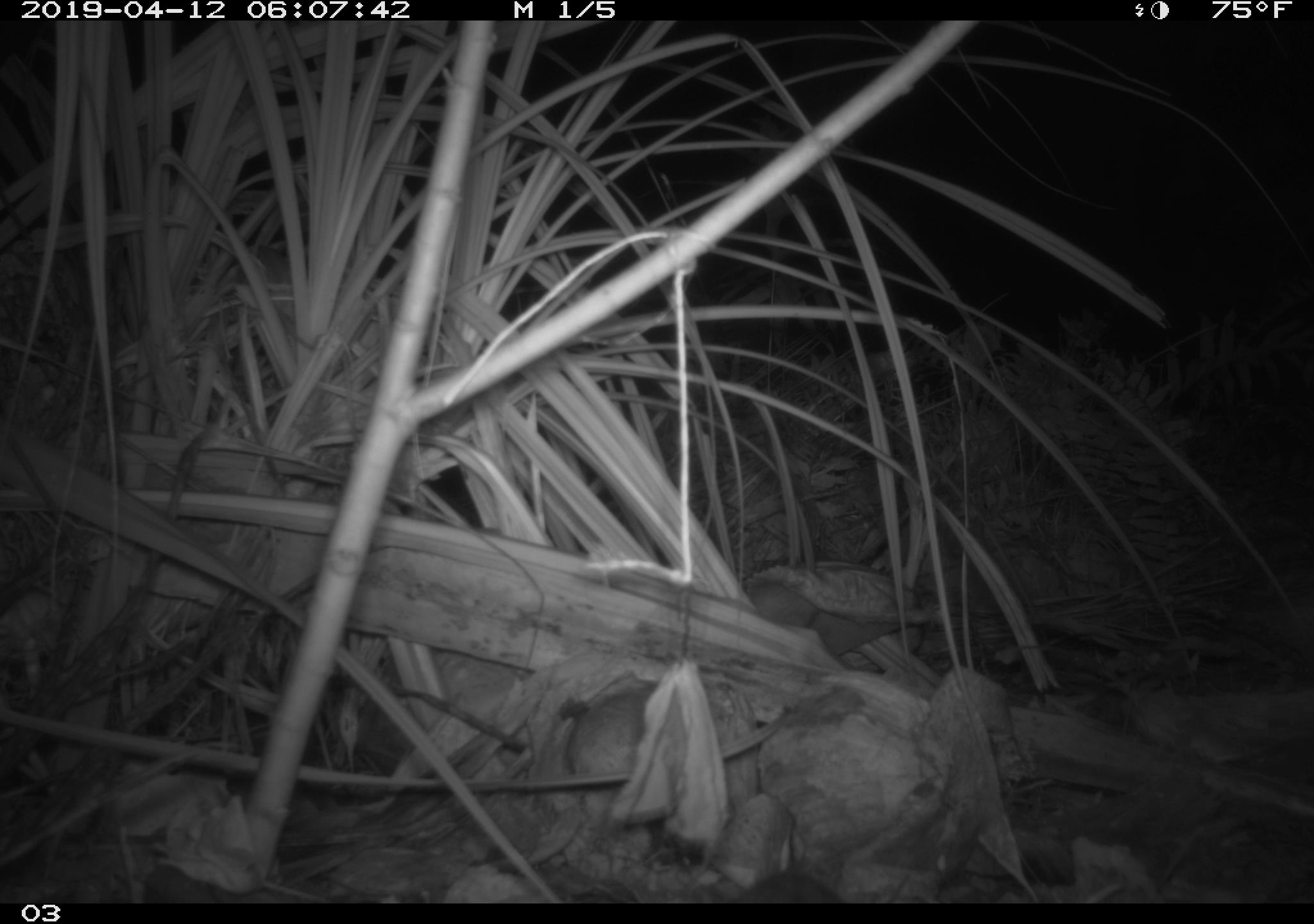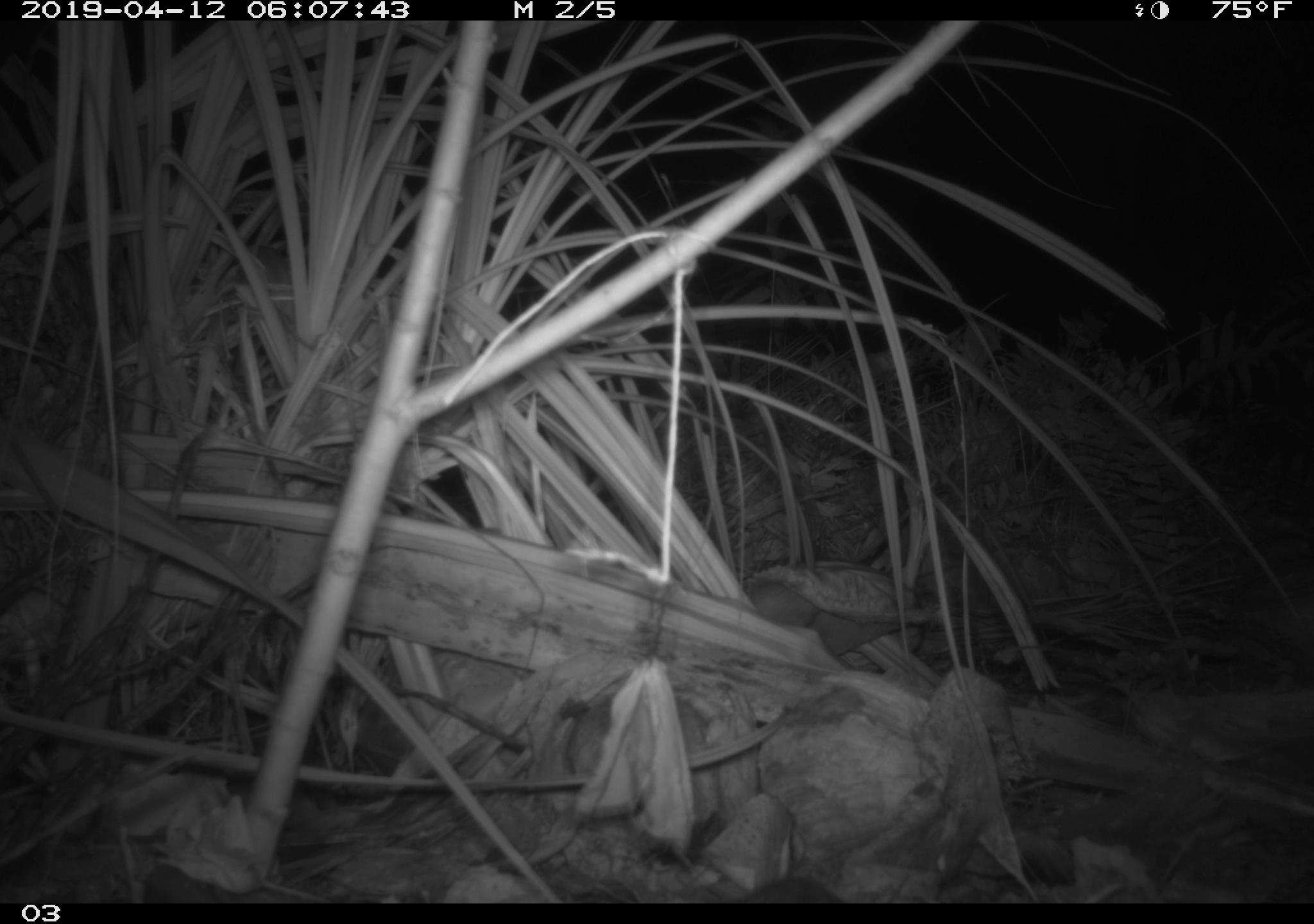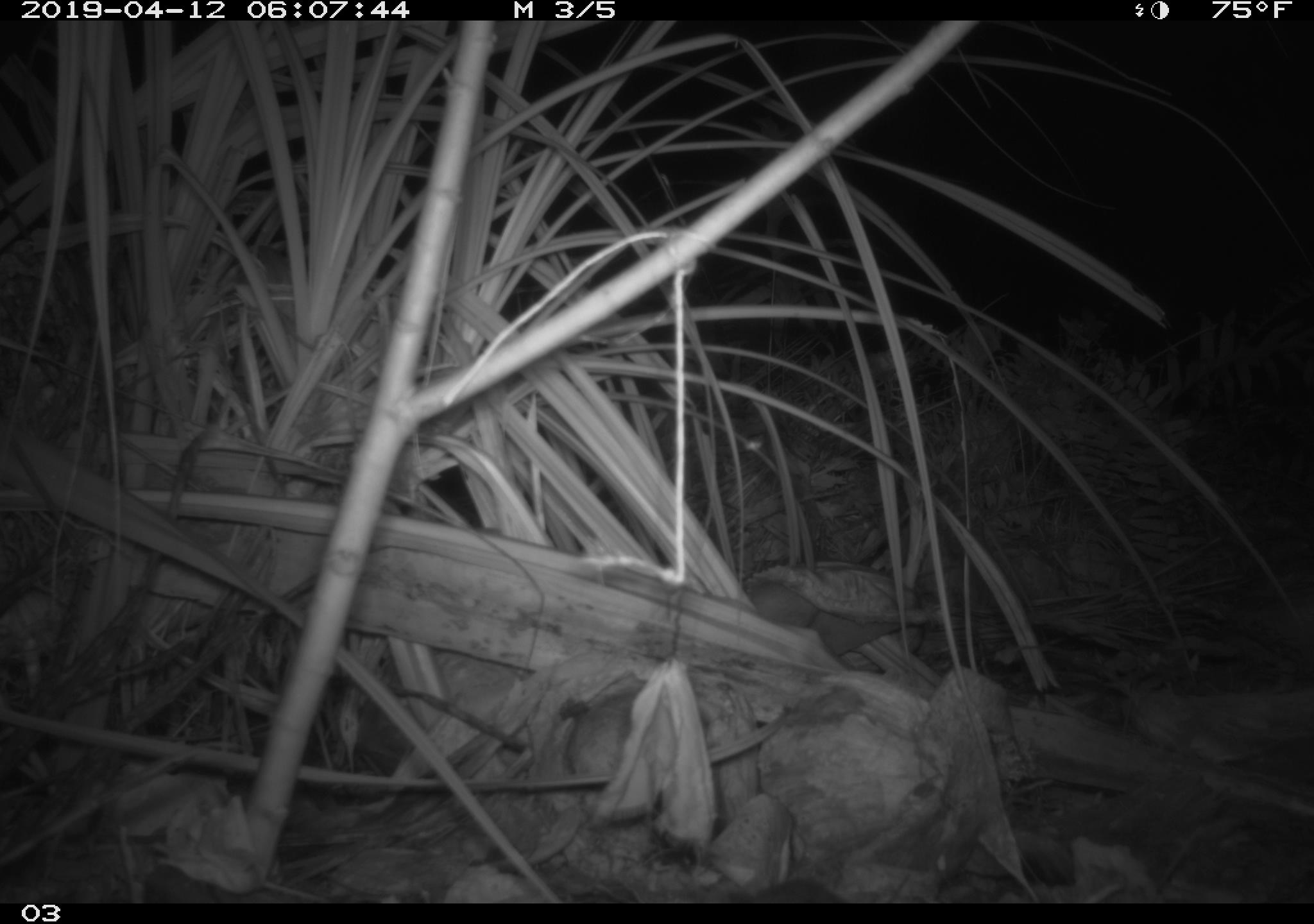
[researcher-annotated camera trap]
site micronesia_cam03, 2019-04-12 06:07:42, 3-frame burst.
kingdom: Animalia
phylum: Chordata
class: Mammalia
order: Rodentia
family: Muridae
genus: Rattus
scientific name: Rattus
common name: rat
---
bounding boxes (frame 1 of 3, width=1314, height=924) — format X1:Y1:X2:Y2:
rat: 727:870:845:905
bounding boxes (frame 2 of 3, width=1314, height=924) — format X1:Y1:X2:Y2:
rat: 737:867:847:907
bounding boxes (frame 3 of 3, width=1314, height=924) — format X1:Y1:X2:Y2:
rat: 746:873:848:905